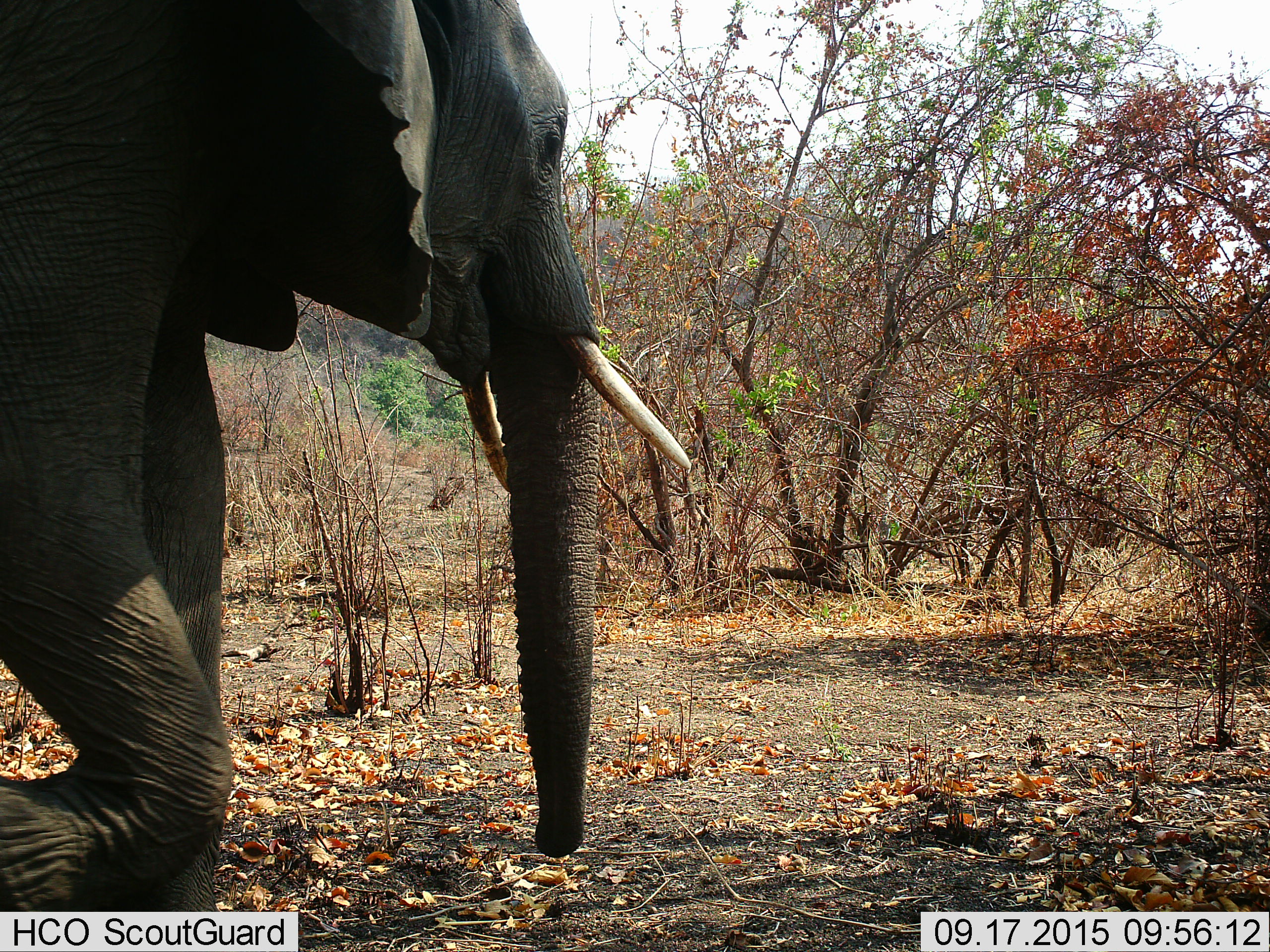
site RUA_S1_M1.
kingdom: Animalia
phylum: Chordata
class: Mammalia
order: Proboscidea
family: Elephantidae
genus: Loxodonta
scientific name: Loxodonta africana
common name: african bush elephant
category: elephant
Elephant (african bush elephant) (Loxodonta africana), count 1. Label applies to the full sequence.